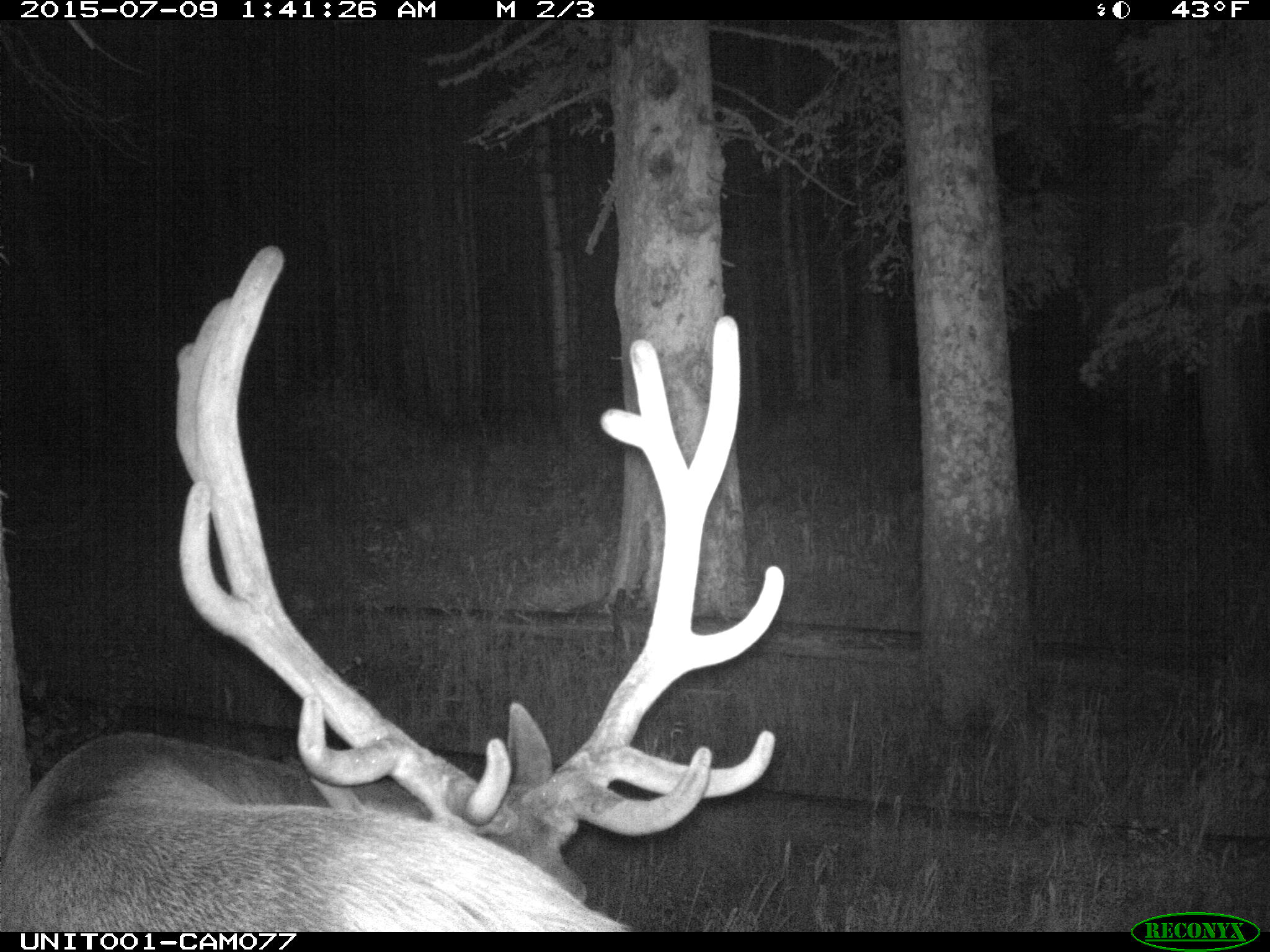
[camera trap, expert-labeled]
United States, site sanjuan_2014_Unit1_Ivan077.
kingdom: Animalia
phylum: Chordata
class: Mammalia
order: Artiodactyla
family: Cervidae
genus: Cervus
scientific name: Cervus elaphus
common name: red deer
Cervus elaphus (red deer).